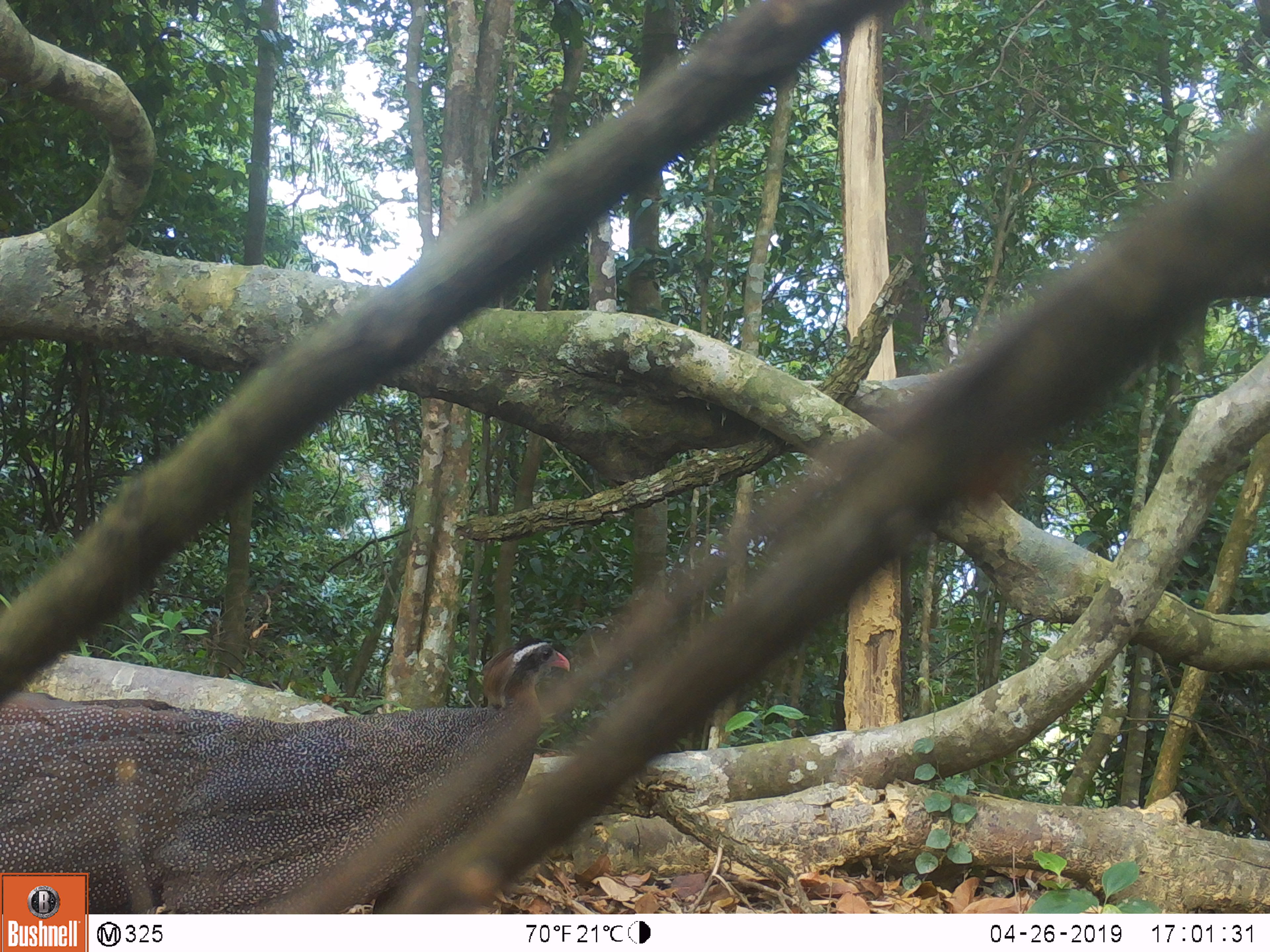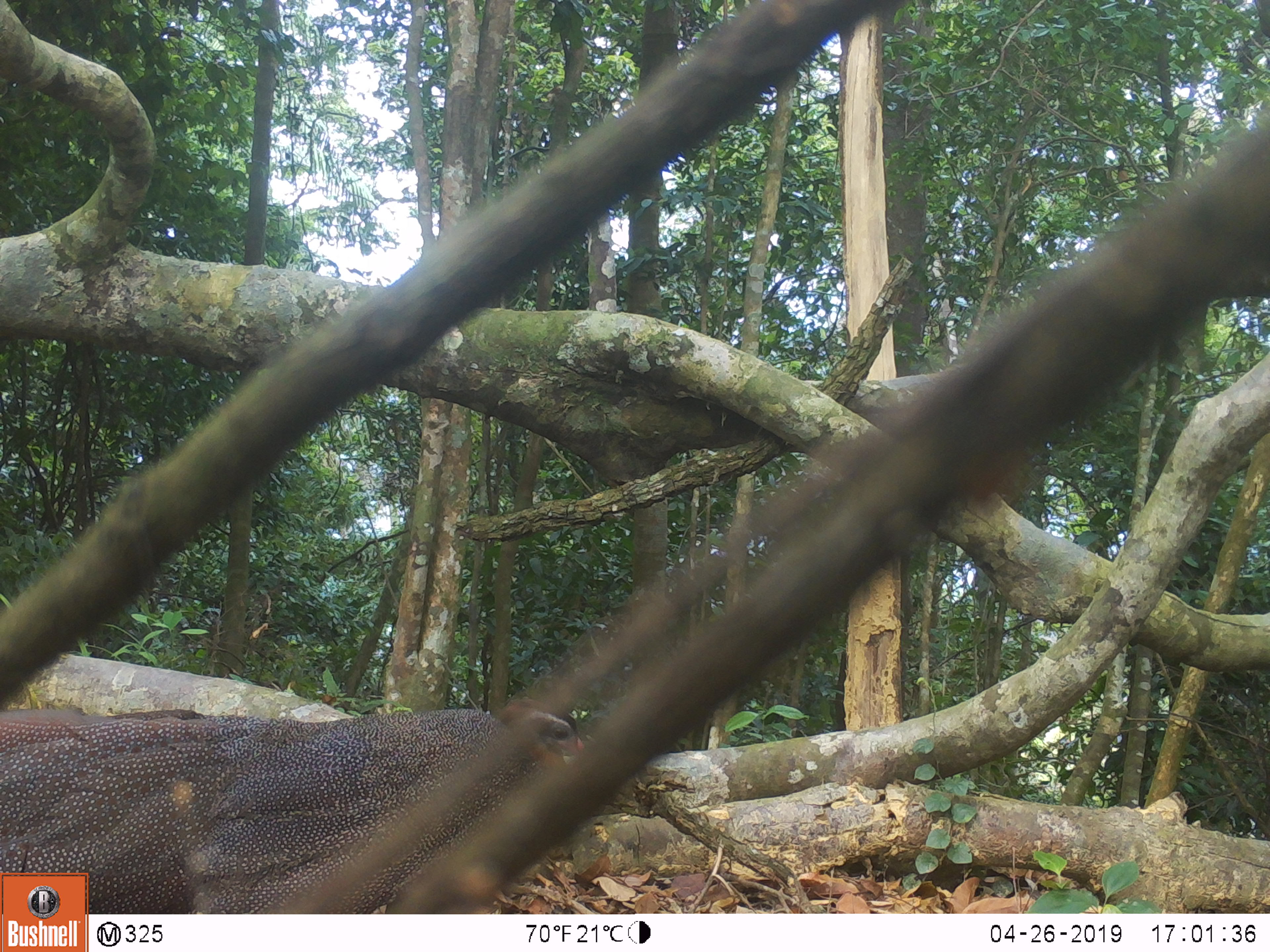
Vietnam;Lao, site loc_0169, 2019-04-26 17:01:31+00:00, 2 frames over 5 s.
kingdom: Animalia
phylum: Chordata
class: Aves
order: Galliformes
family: Phasianidae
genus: Rheinardia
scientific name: Rheinardia ocellata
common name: crested argus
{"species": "crested argus (Rheinardia ocellata)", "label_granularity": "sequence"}